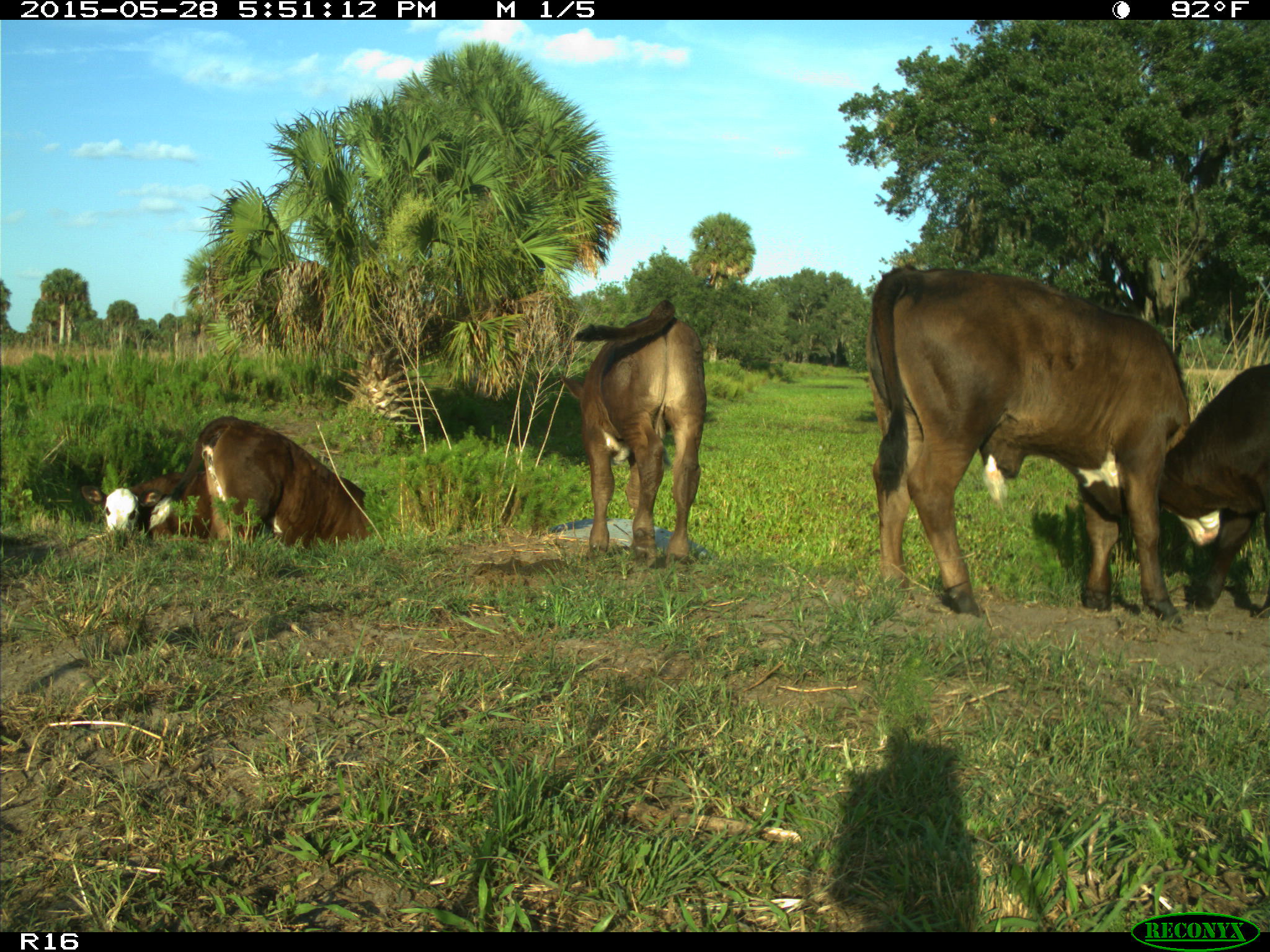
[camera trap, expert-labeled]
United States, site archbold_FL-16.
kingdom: Animalia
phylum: Chordata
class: Mammalia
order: Artiodactyla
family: Bovidae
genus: Bos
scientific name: Bos taurus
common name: domestic cow